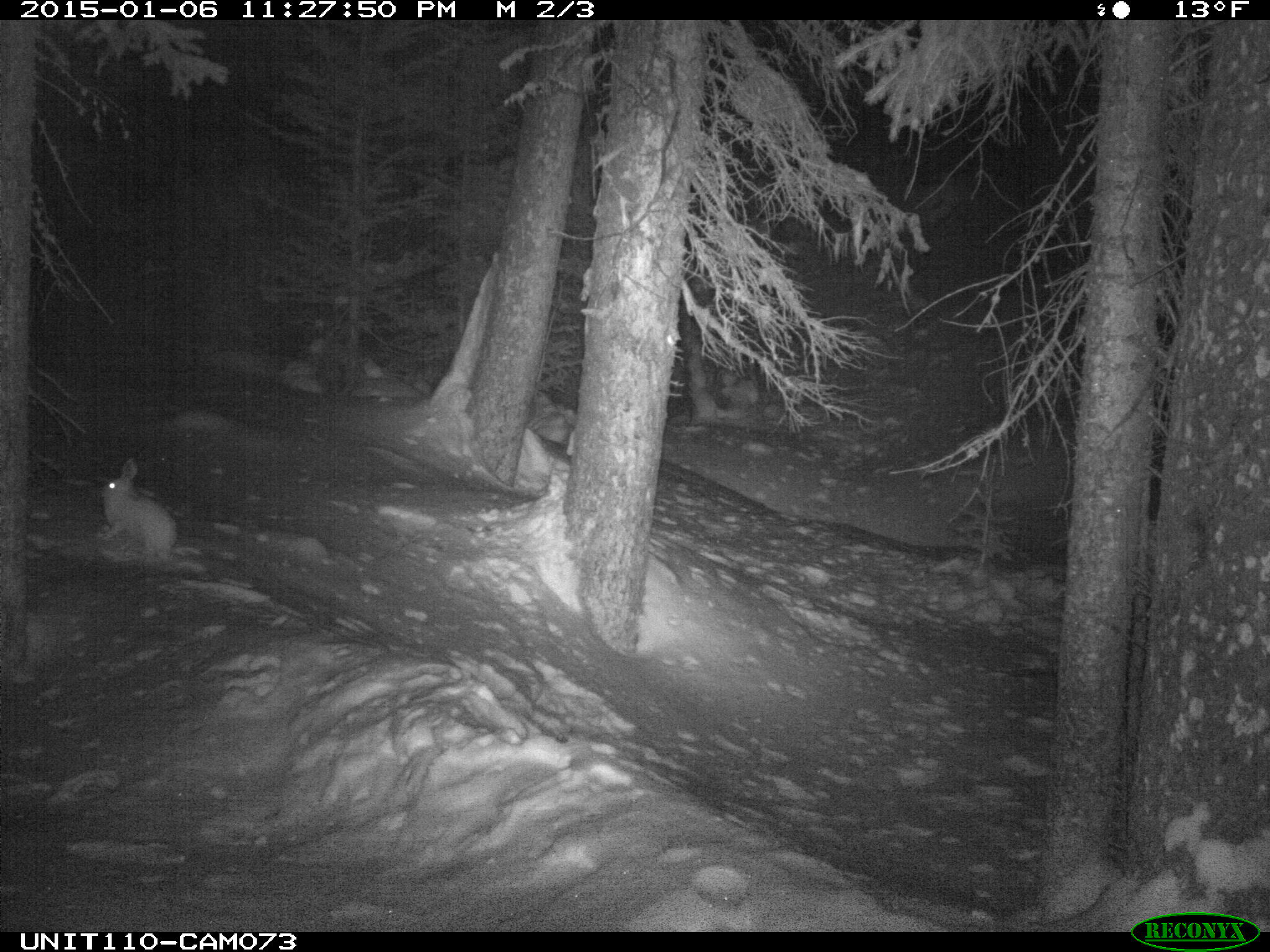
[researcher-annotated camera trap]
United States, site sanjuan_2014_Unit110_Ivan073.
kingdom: Animalia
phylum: Chordata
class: Mammalia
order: Lagomorpha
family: Leporidae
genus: Lepus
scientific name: Lepus americanus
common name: snowshoe hare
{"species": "Lepus americanus (snowshoe hare)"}